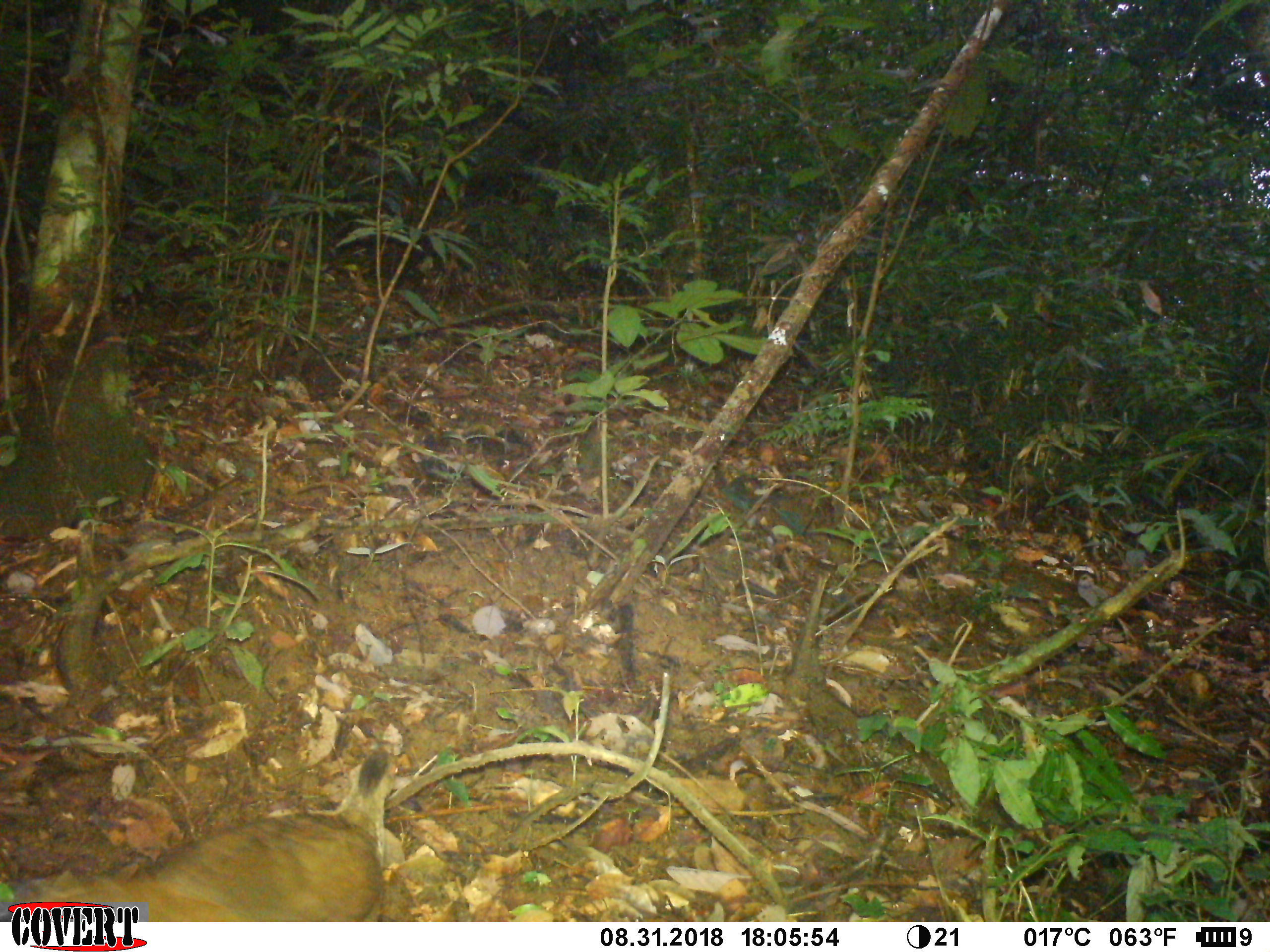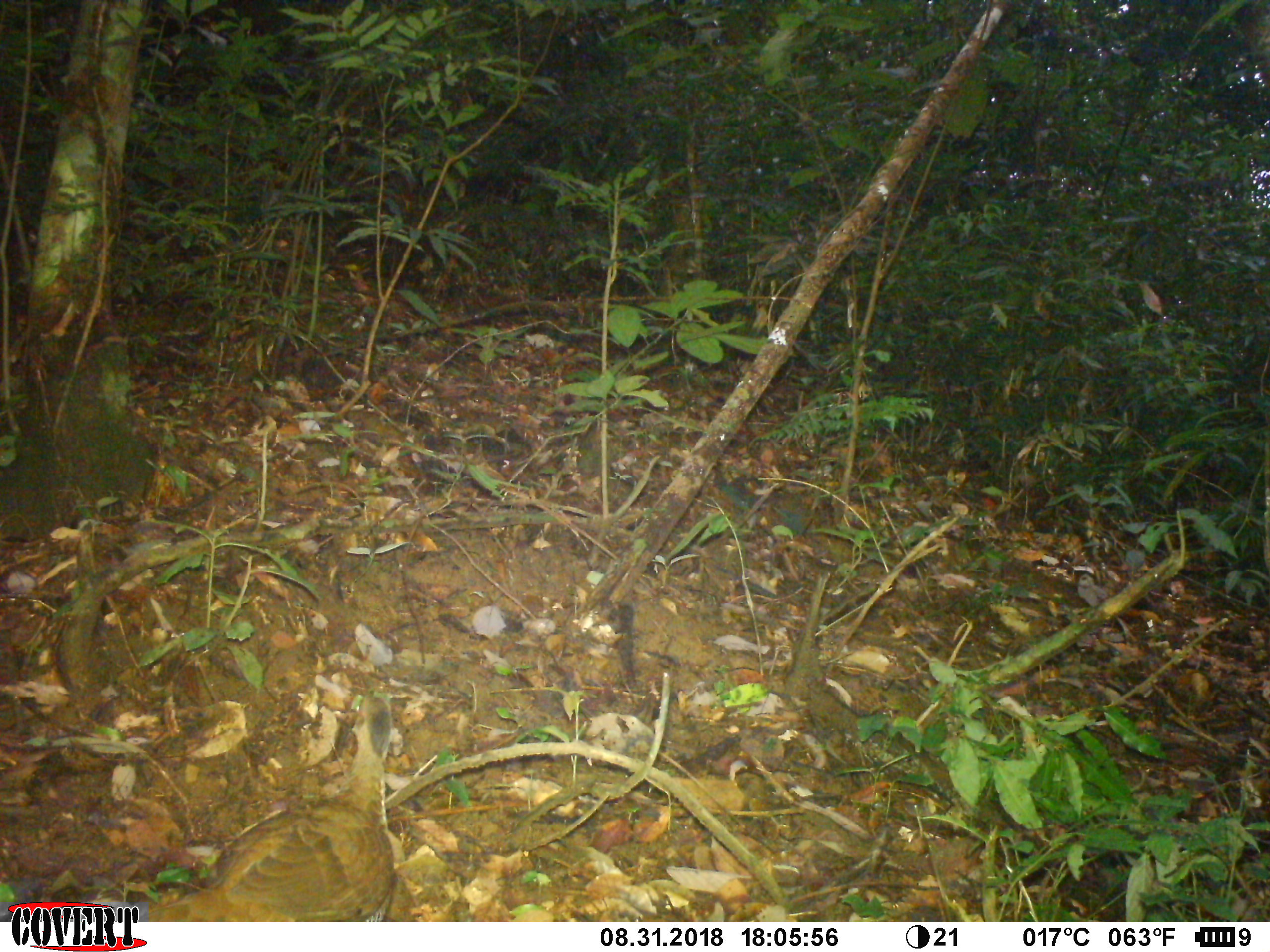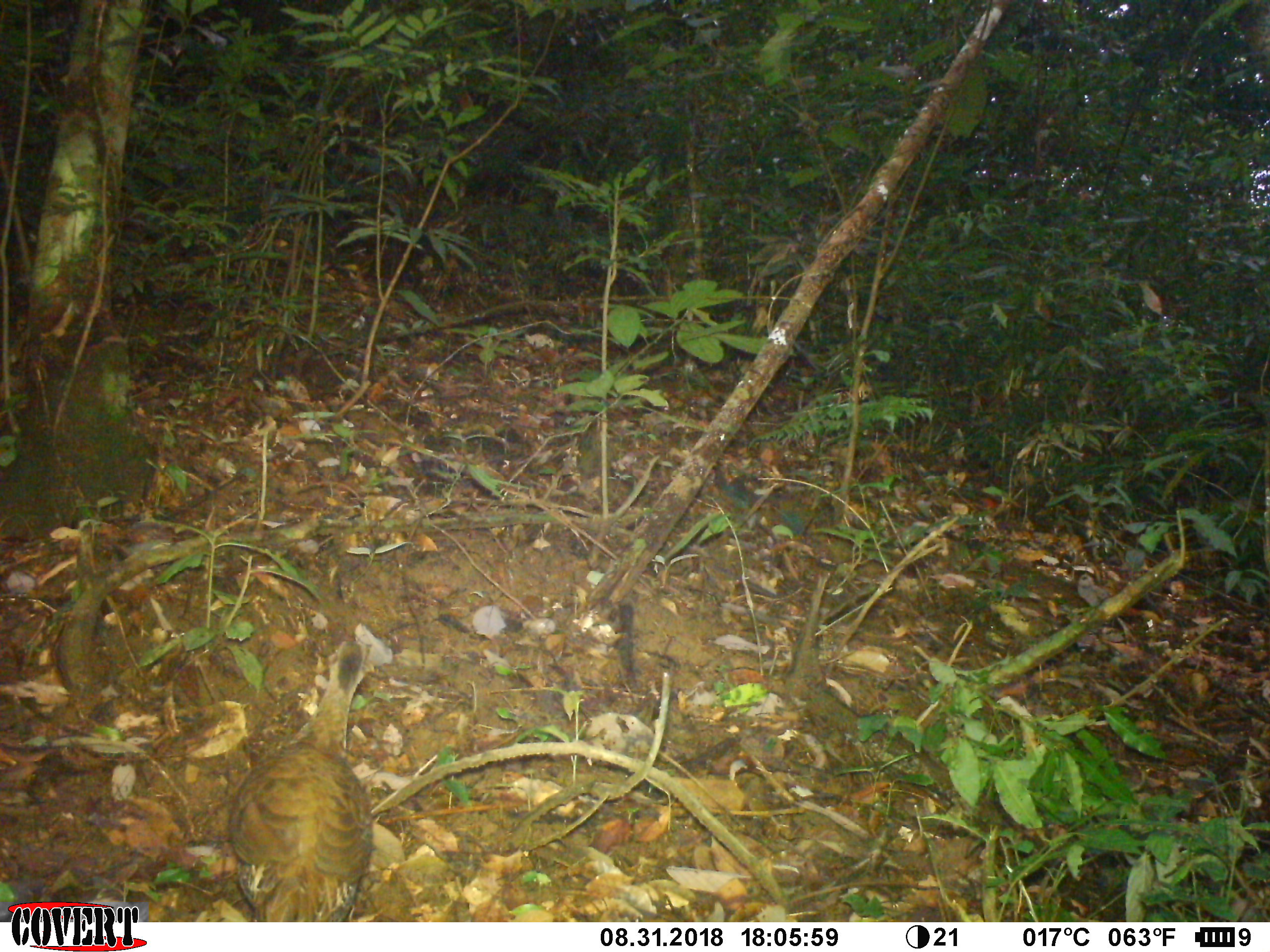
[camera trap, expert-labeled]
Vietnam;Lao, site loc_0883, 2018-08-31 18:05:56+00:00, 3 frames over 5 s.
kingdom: Animalia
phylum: Chordata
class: Aves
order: Galliformes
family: Phasianidae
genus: Lophura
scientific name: Lophura nycthemera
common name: silver pheasant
Silver pheasant (Lophura nycthemera). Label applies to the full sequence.